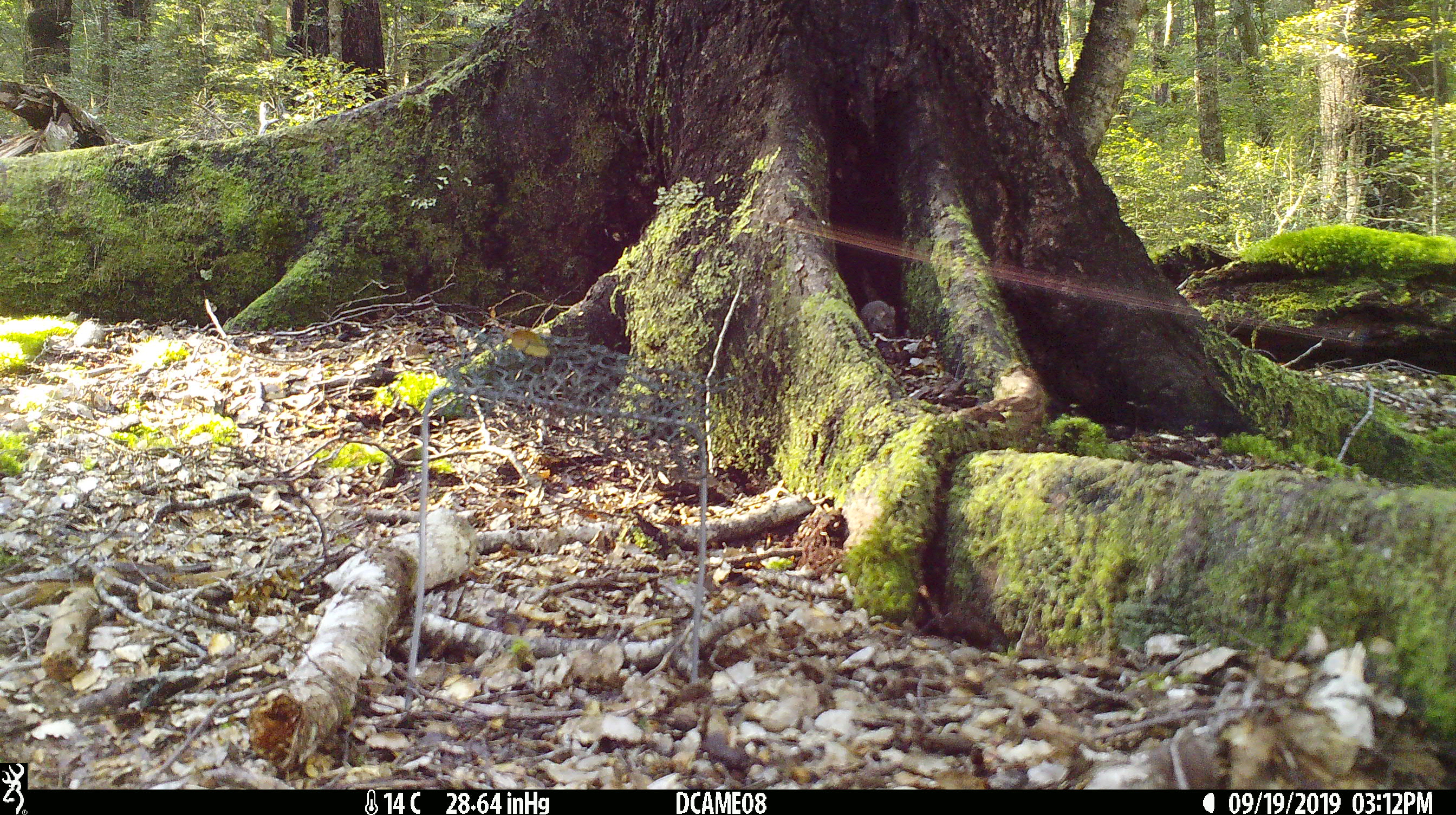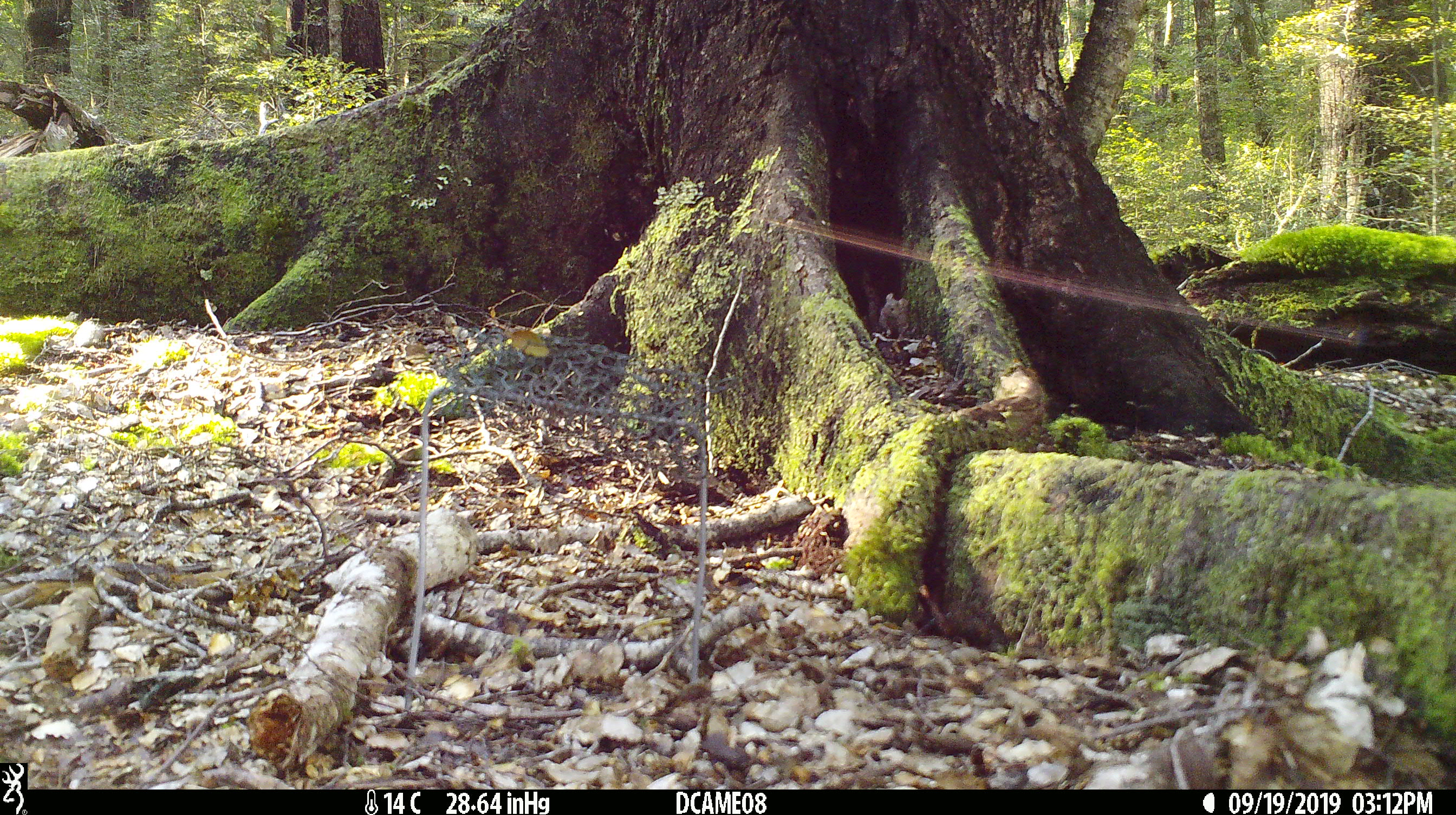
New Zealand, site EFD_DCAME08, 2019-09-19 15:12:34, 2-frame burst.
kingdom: Animalia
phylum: Chordata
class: Mammalia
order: Rodentia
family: Muridae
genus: Mus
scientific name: Mus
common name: mouse